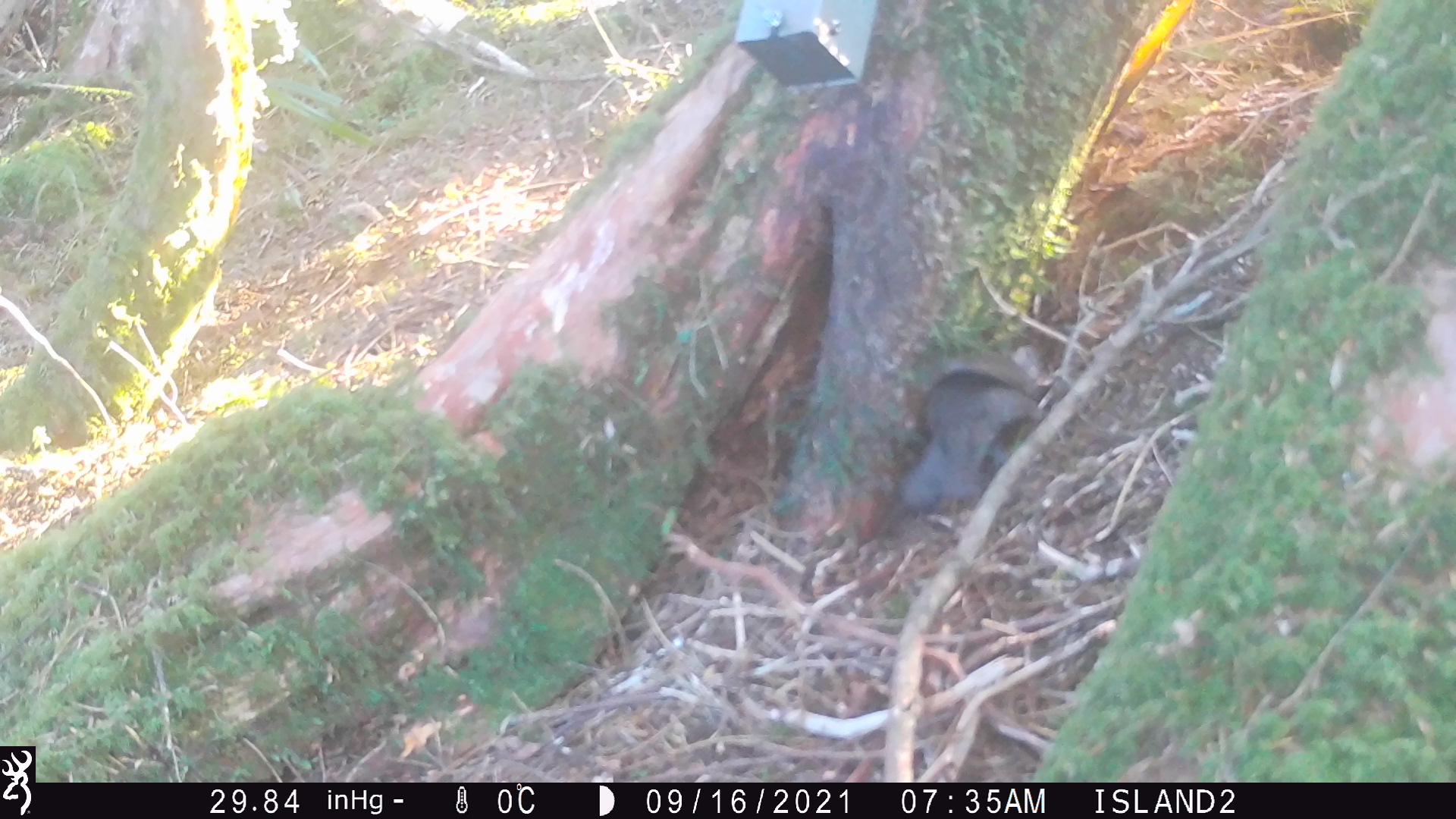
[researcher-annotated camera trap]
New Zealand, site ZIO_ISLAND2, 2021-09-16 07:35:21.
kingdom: Animalia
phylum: Chordata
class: Mammalia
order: Rodentia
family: Muridae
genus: Mus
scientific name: Mus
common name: mouse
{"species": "mouse (Mus)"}